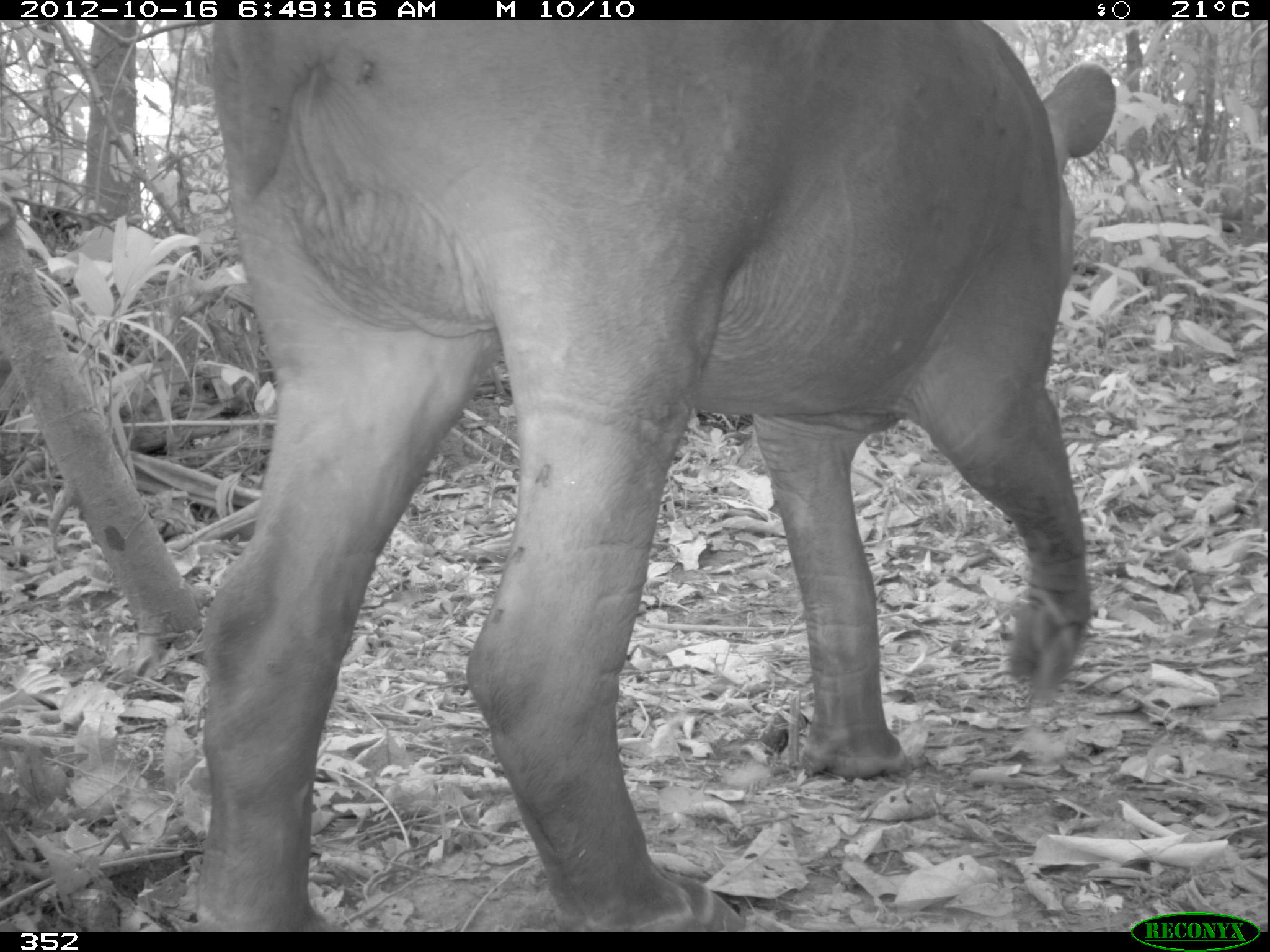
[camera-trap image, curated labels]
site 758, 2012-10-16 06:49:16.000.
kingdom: Animalia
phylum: Chordata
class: Mammalia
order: Perissodactyla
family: Tapiridae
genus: Tapirus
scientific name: Tapirus terrestris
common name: south american tapir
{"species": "Tapirus terrestris (south american tapir)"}